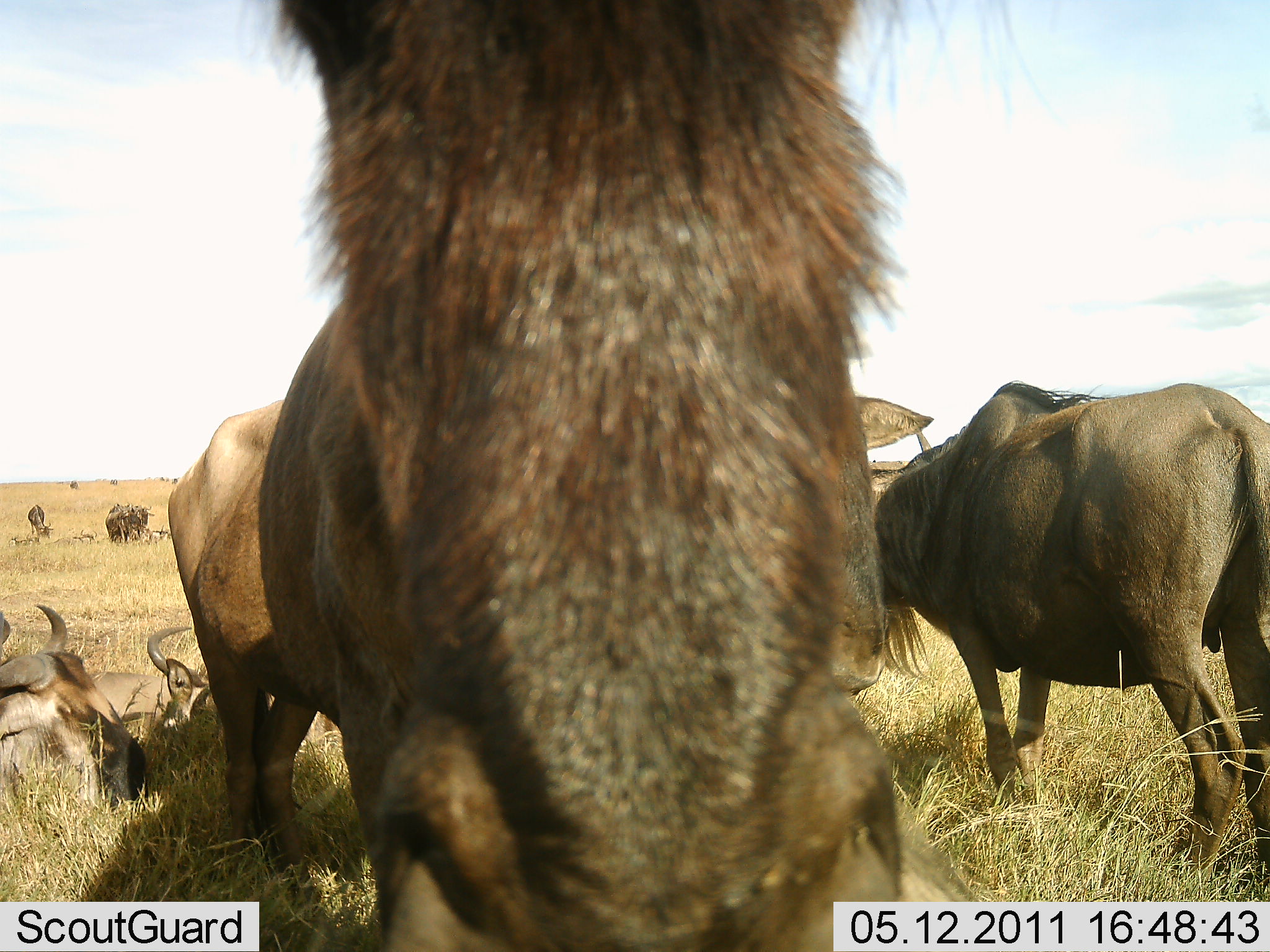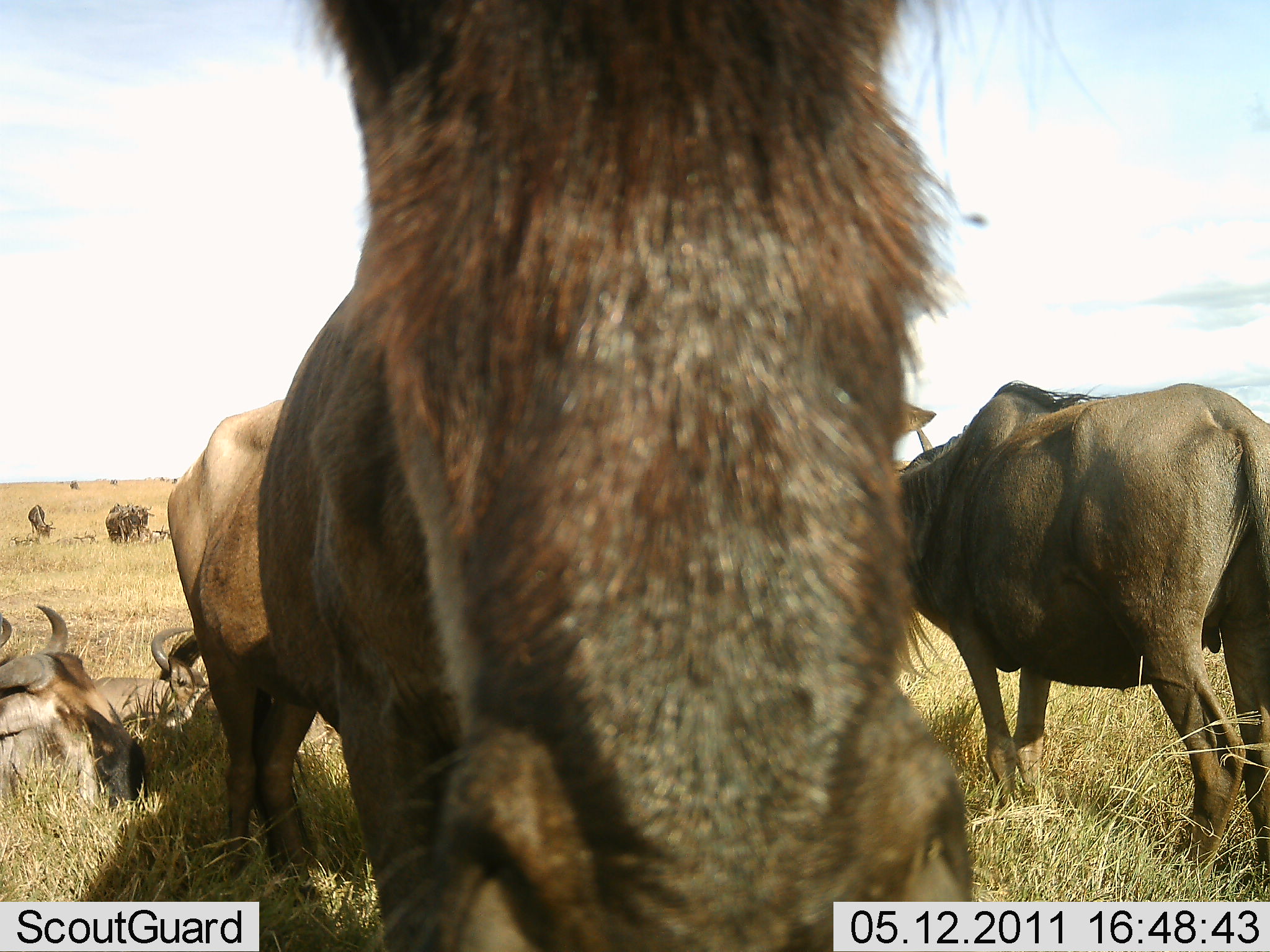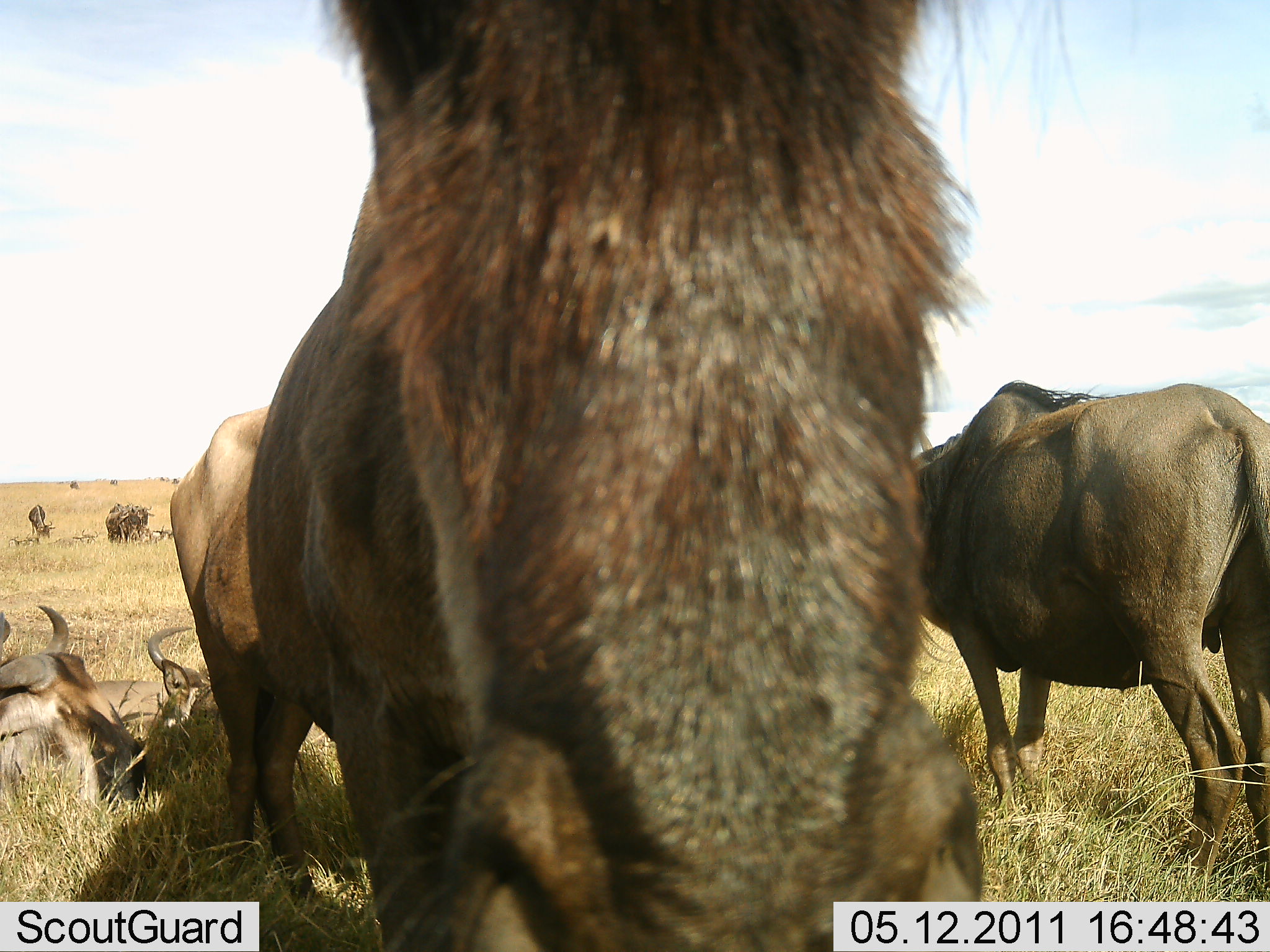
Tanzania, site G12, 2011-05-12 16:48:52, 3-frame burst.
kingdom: Animalia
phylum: Chordata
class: Mammalia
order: Artiodactyla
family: Bovidae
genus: Connochaetes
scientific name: Connochaetes taurinus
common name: blue wildebeest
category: wildebeest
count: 8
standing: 91%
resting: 100%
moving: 9%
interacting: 9%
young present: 0%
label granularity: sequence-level